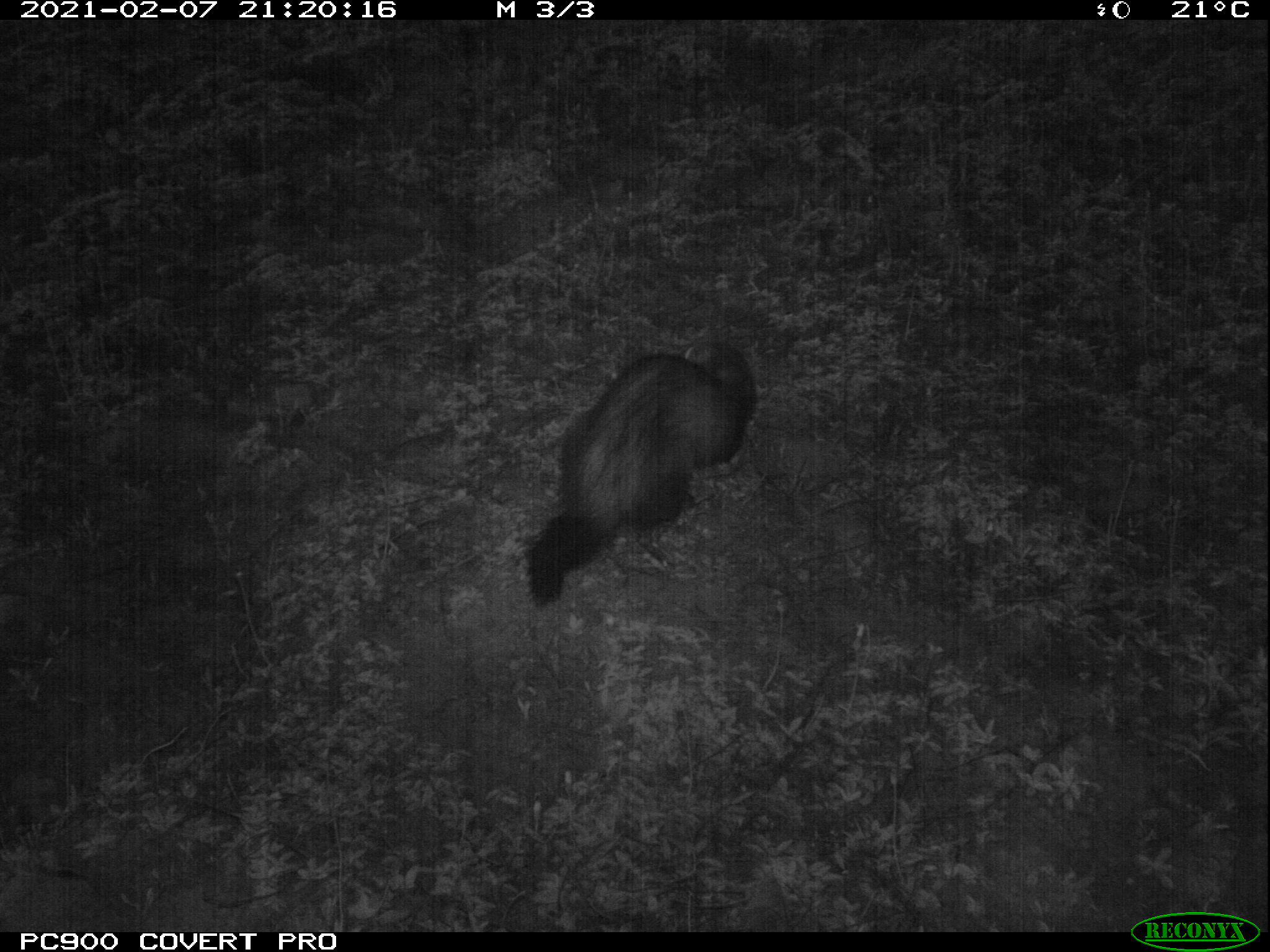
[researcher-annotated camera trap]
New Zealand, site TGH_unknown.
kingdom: Animalia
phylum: Chordata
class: Mammalia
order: Carnivora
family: Mustelidae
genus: Mustela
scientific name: Mustela furo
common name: ferret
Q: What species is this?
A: Ferret (Mustela furo).